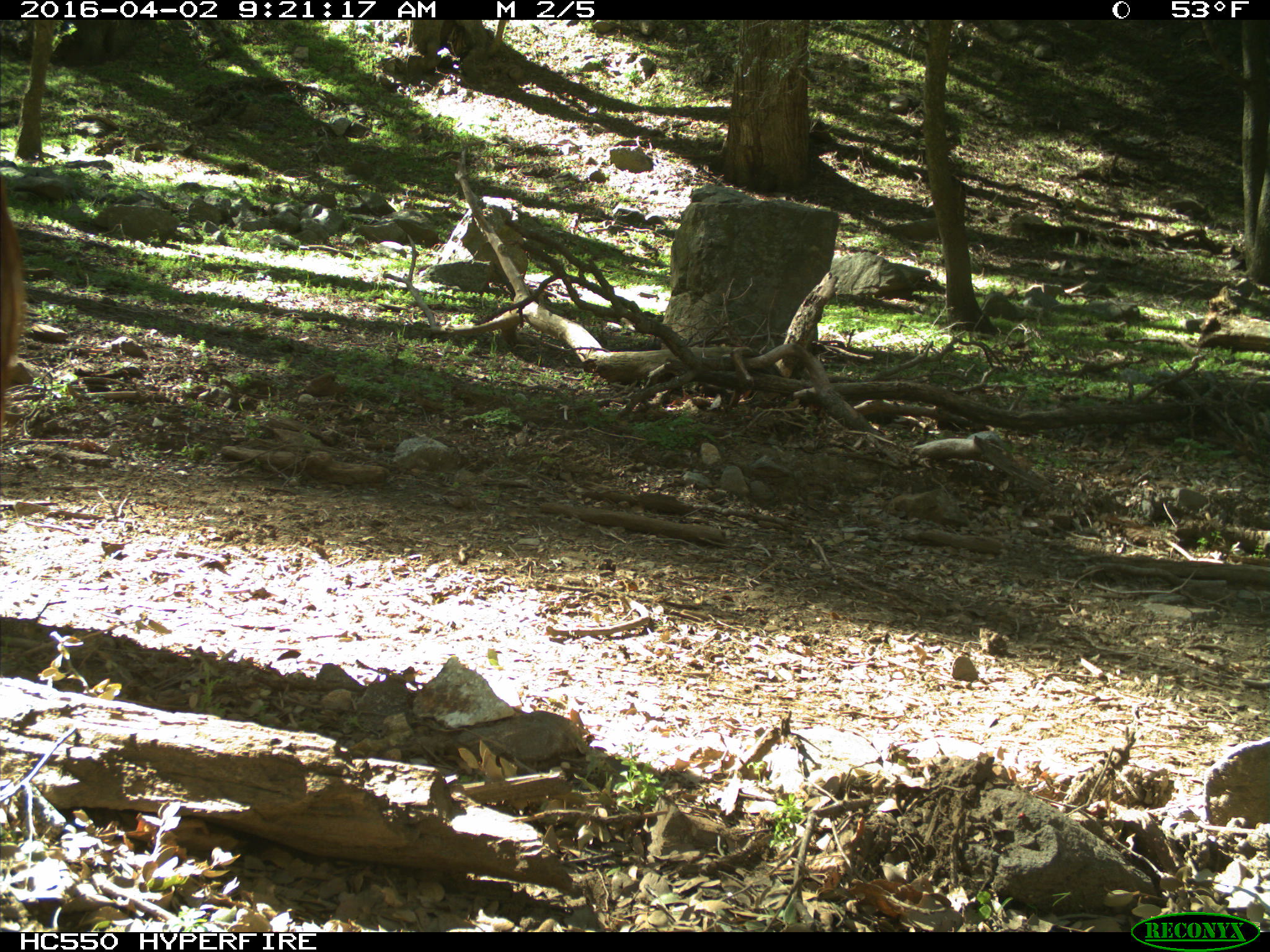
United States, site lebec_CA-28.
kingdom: Animalia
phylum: Chordata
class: Mammalia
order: Artiodactyla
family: Bovidae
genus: Bos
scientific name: Bos taurus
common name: domestic cow